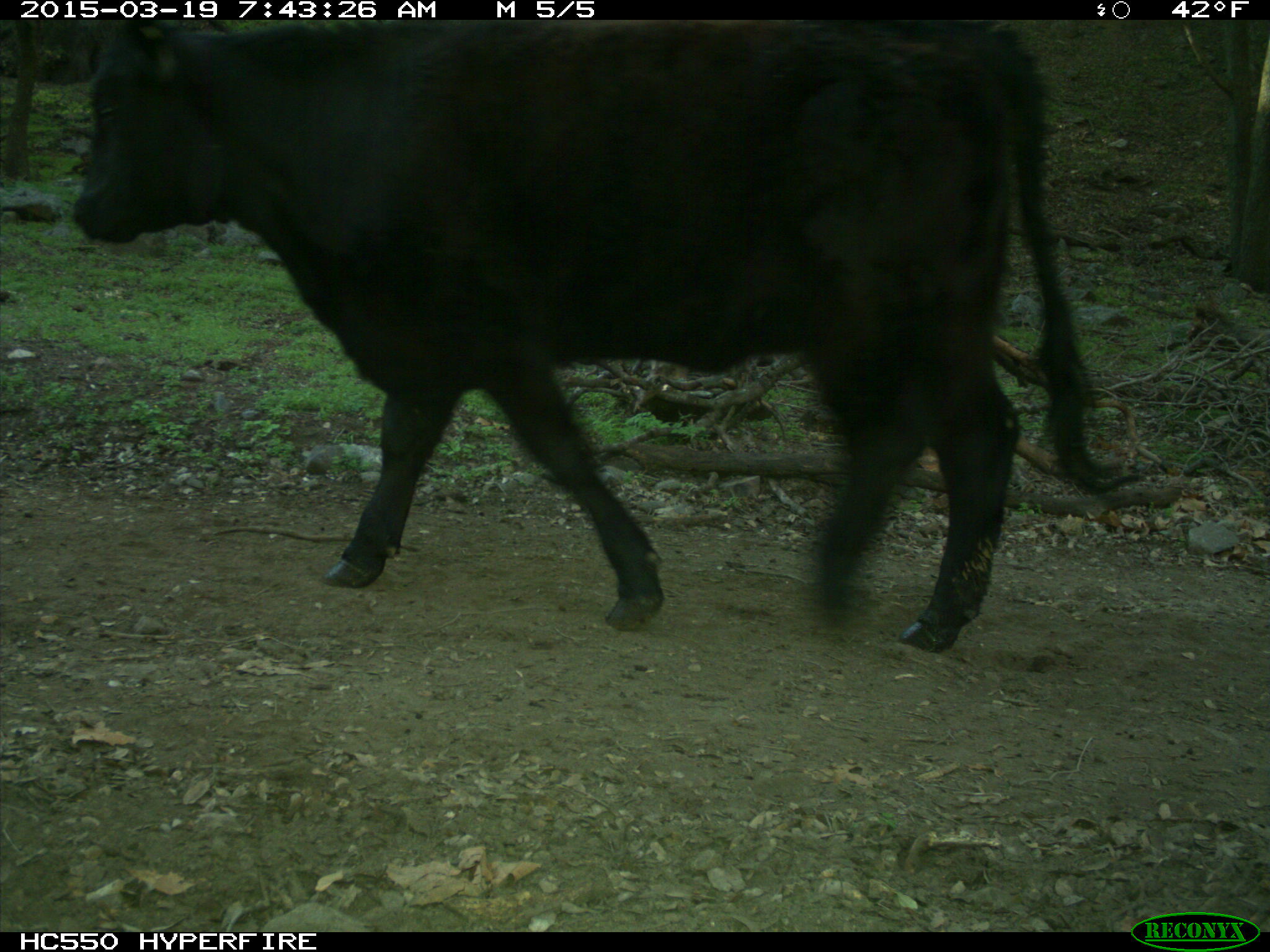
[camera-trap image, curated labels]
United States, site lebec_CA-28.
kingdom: Animalia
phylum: Chordata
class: Mammalia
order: Artiodactyla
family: Bovidae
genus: Bos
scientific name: Bos taurus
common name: domestic cow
Bos taurus (domestic cow).